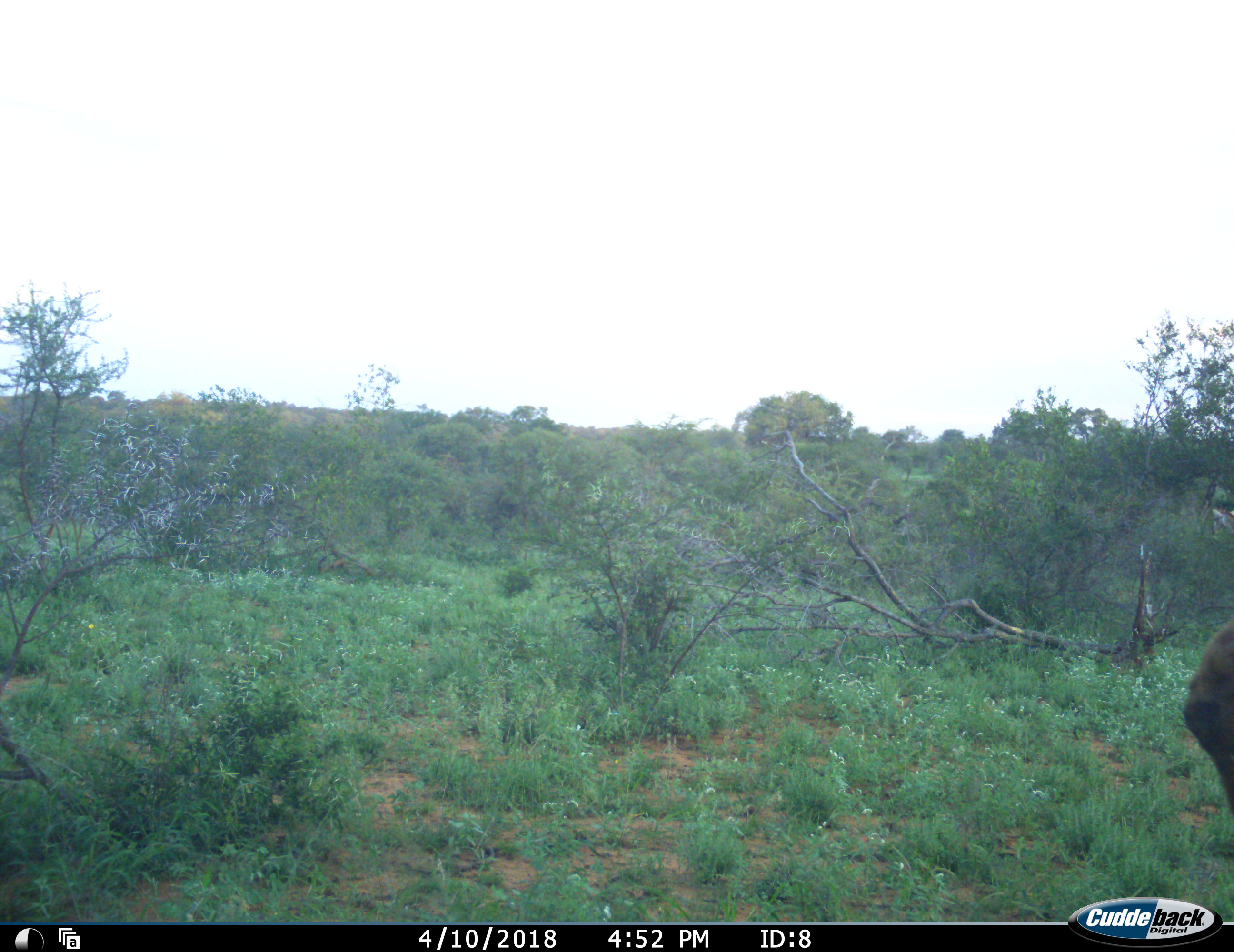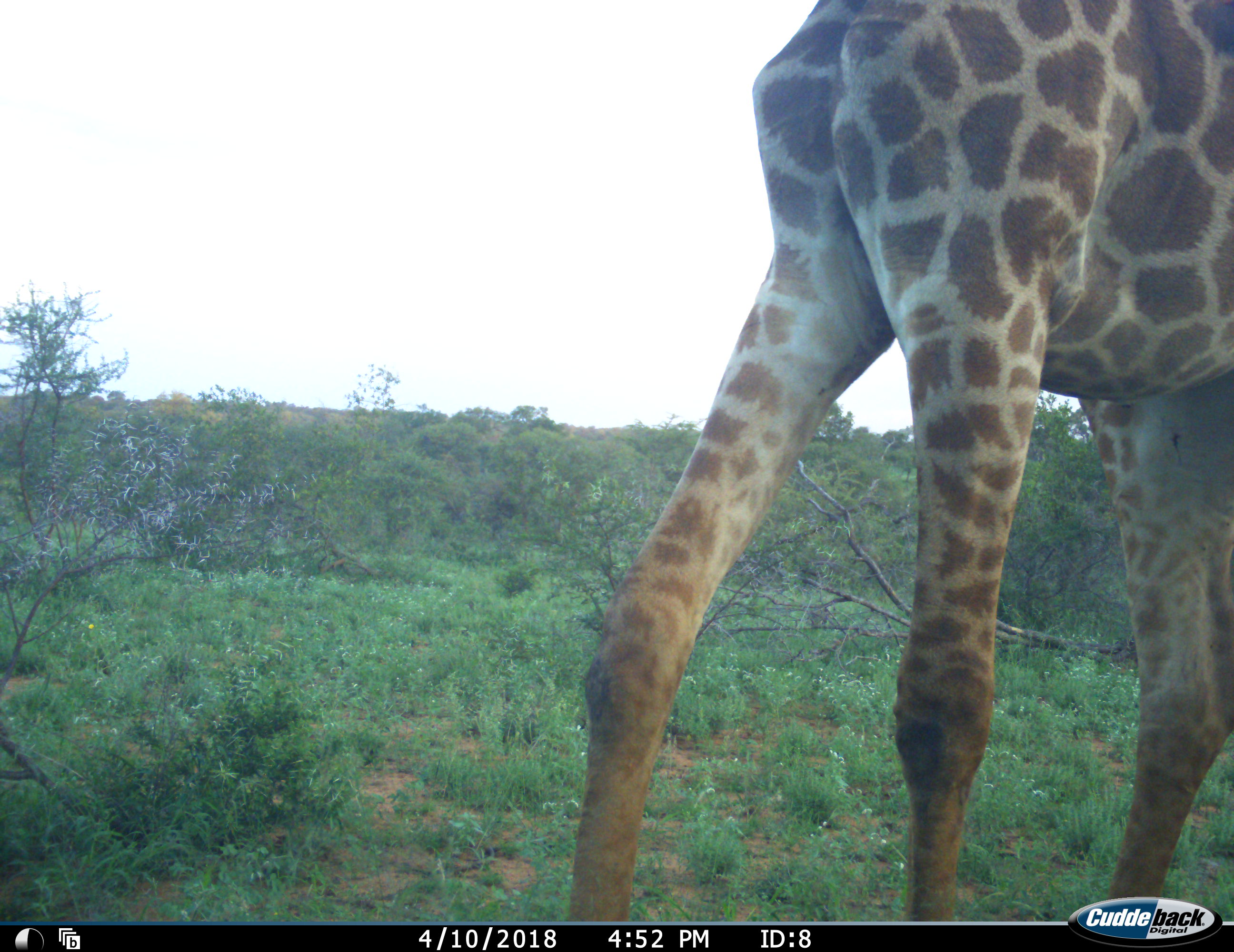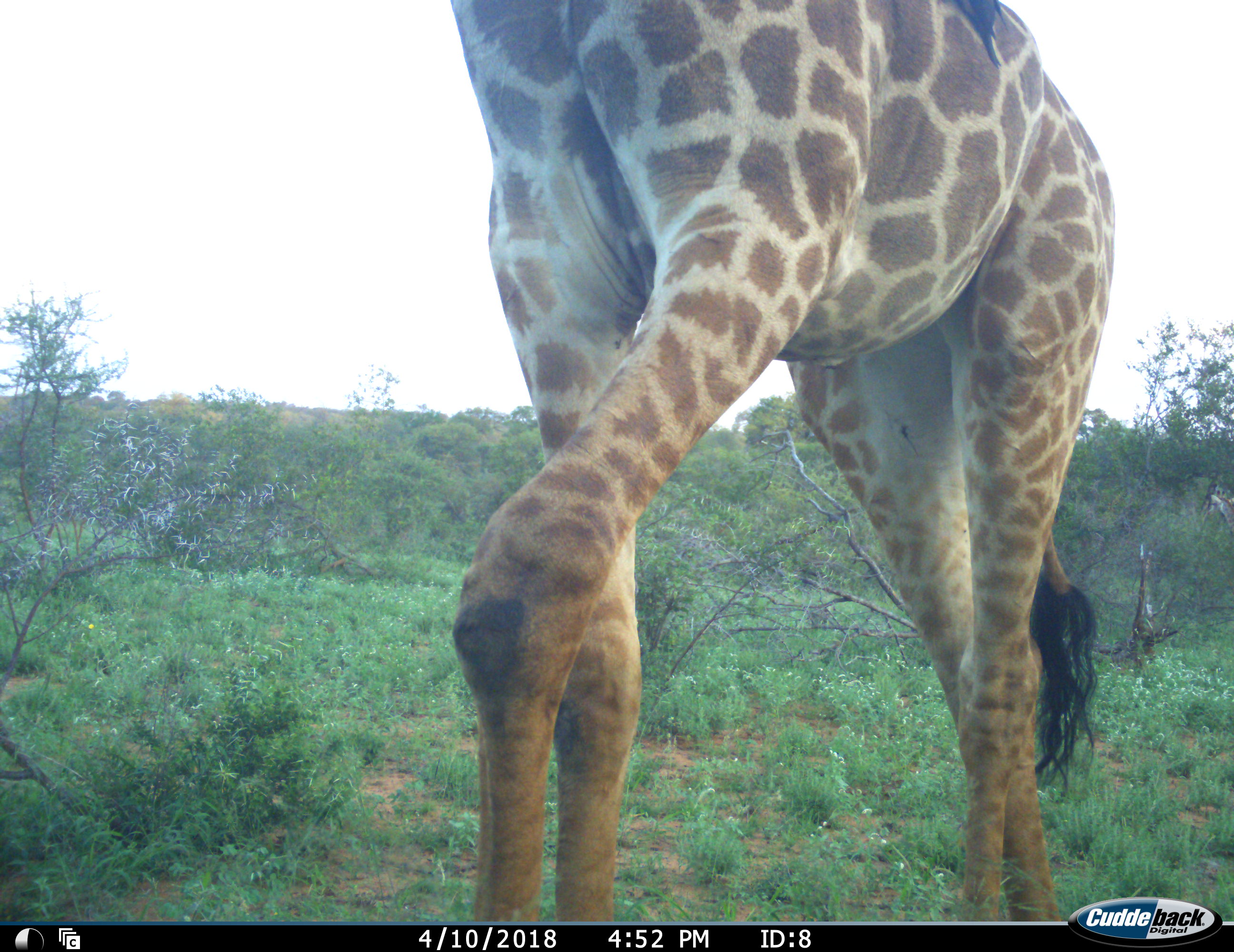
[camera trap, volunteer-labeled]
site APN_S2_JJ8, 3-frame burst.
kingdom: Animalia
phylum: Chordata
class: Mammalia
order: Artiodactyla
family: Giraffidae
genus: Giraffa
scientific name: Giraffa camelopardalis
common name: giraffe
Giraffe (Giraffa camelopardalis), count 1. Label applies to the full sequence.